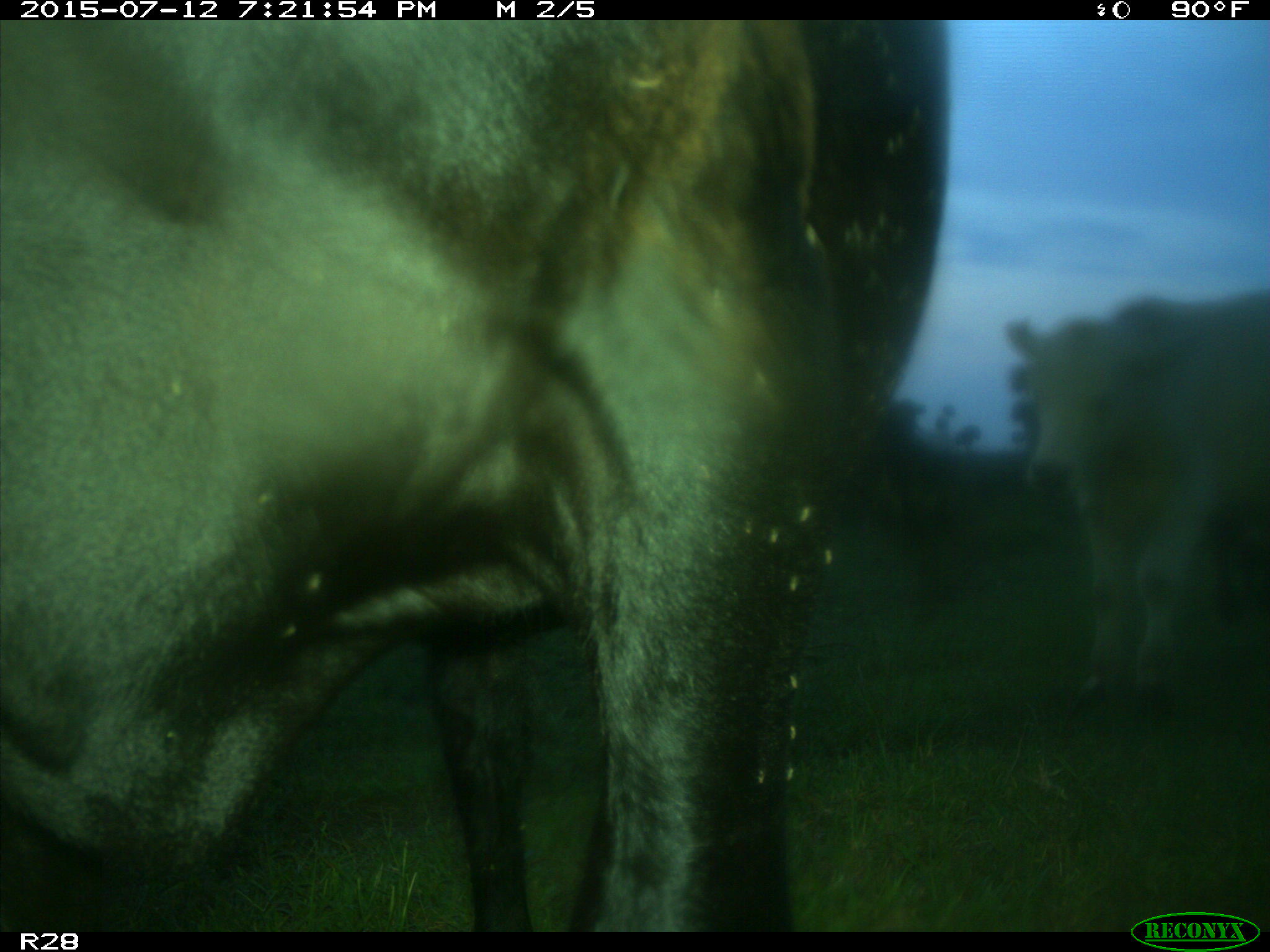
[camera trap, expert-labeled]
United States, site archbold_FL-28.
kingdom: Animalia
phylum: Chordata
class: Mammalia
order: Artiodactyla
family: Bovidae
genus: Bos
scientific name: Bos taurus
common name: domestic cow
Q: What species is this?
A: Bos taurus (domestic cow).